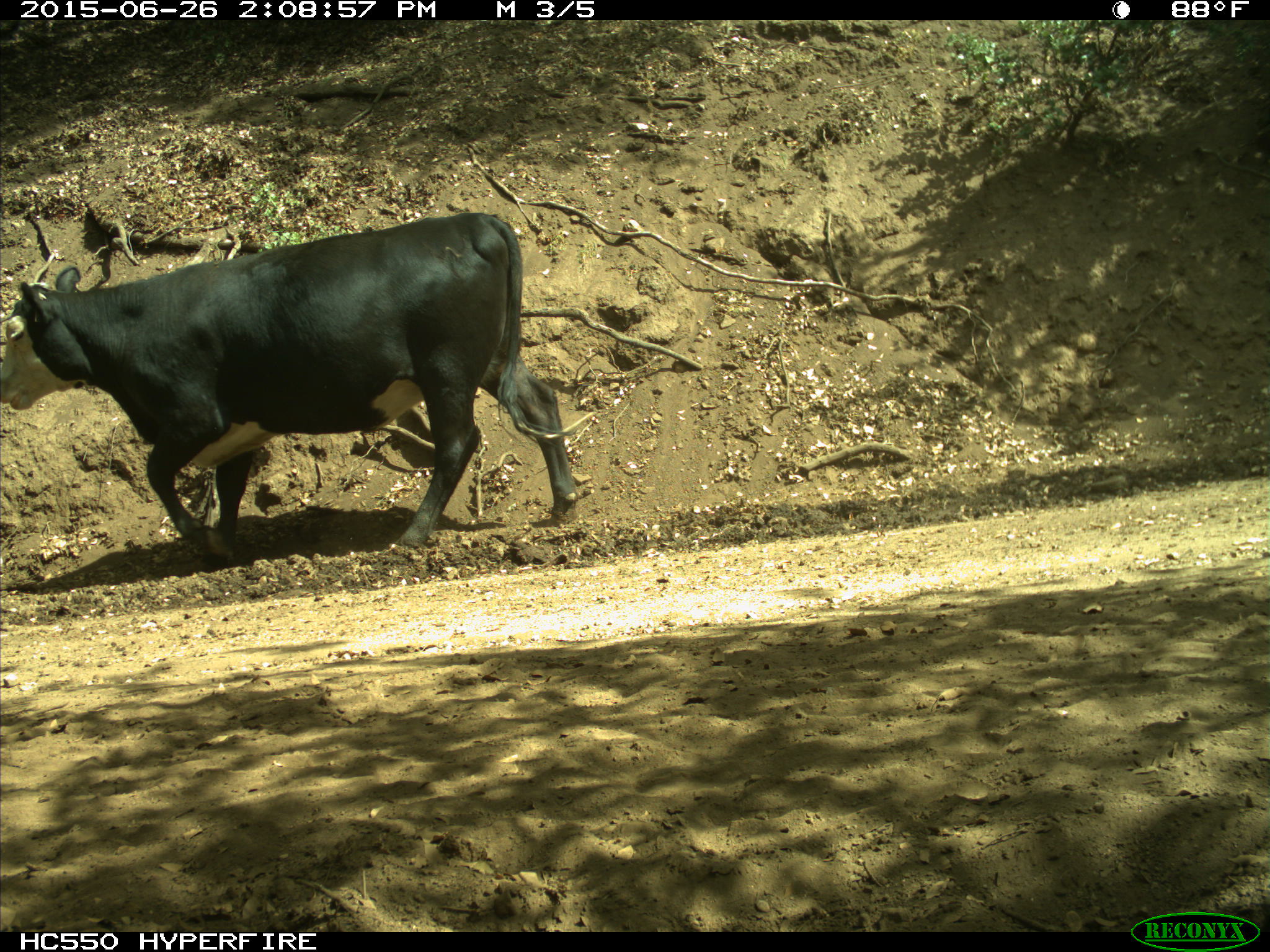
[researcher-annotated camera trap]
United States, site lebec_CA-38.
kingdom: Animalia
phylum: Chordata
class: Mammalia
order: Artiodactyla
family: Bovidae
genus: Bos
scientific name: Bos taurus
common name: domestic cow